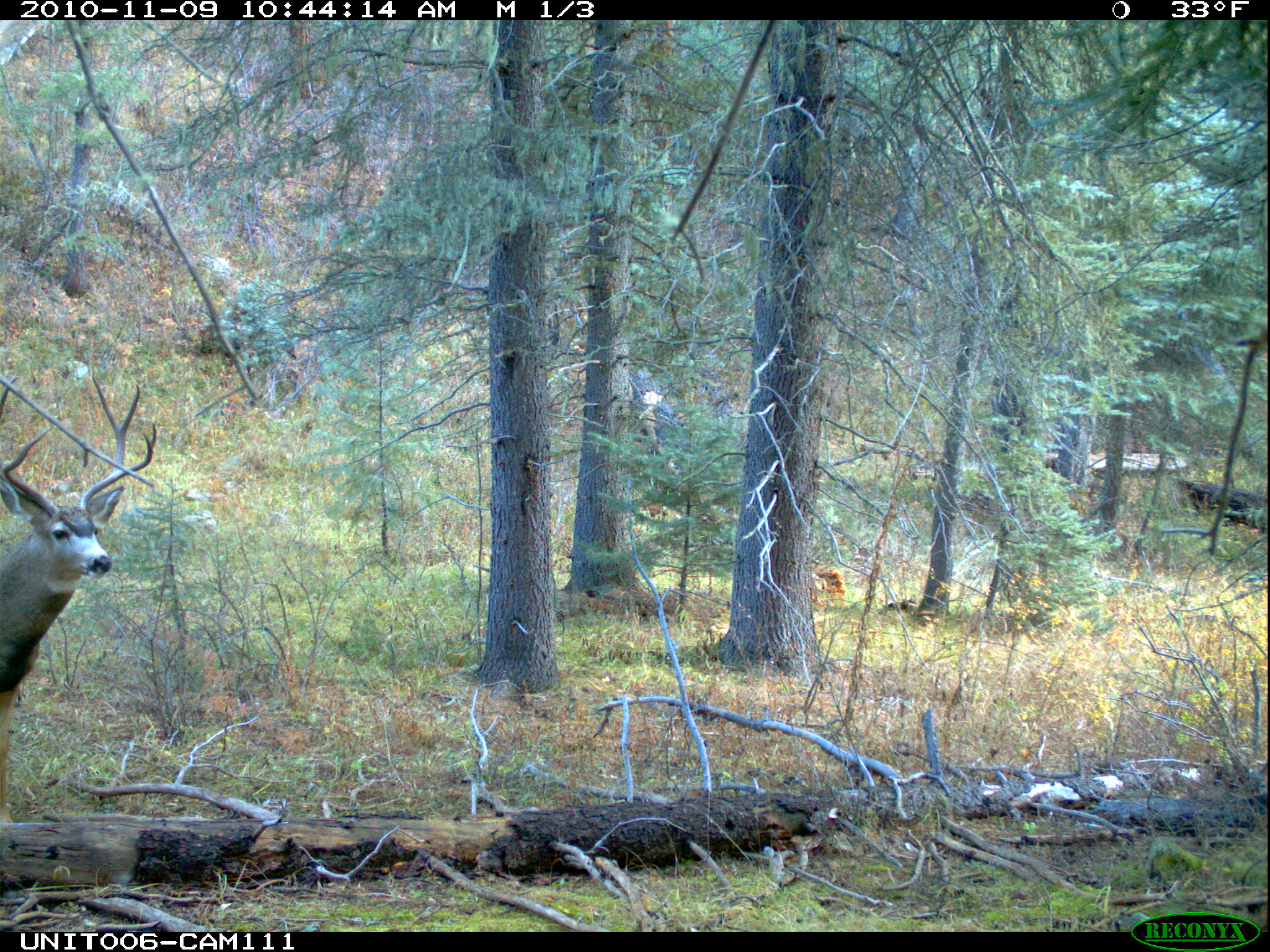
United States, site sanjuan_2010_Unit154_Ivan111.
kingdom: Animalia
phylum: Chordata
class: Mammalia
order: Artiodactyla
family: Cervidae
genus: Odocoileus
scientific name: Odocoileus hemionus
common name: mule deer